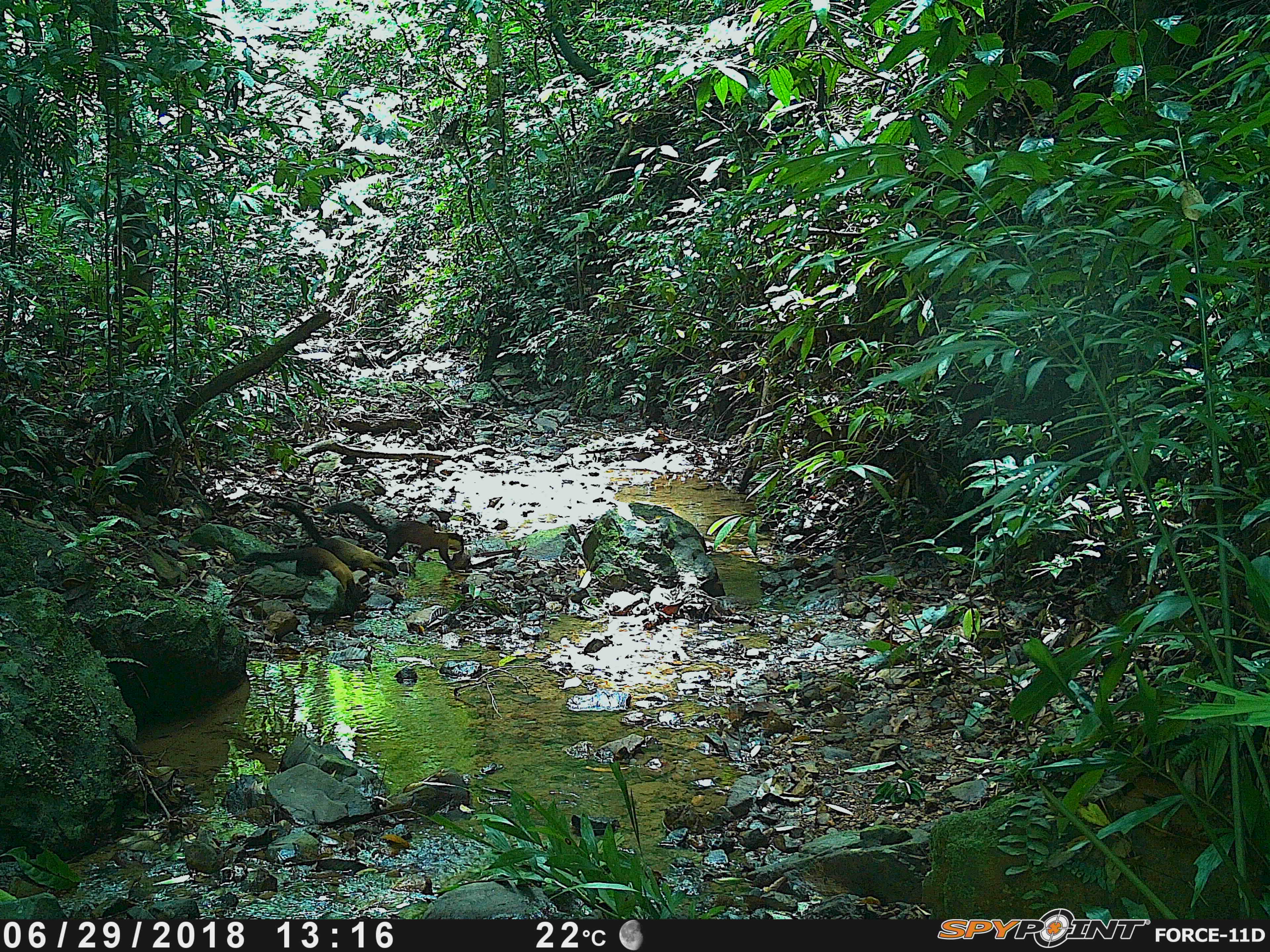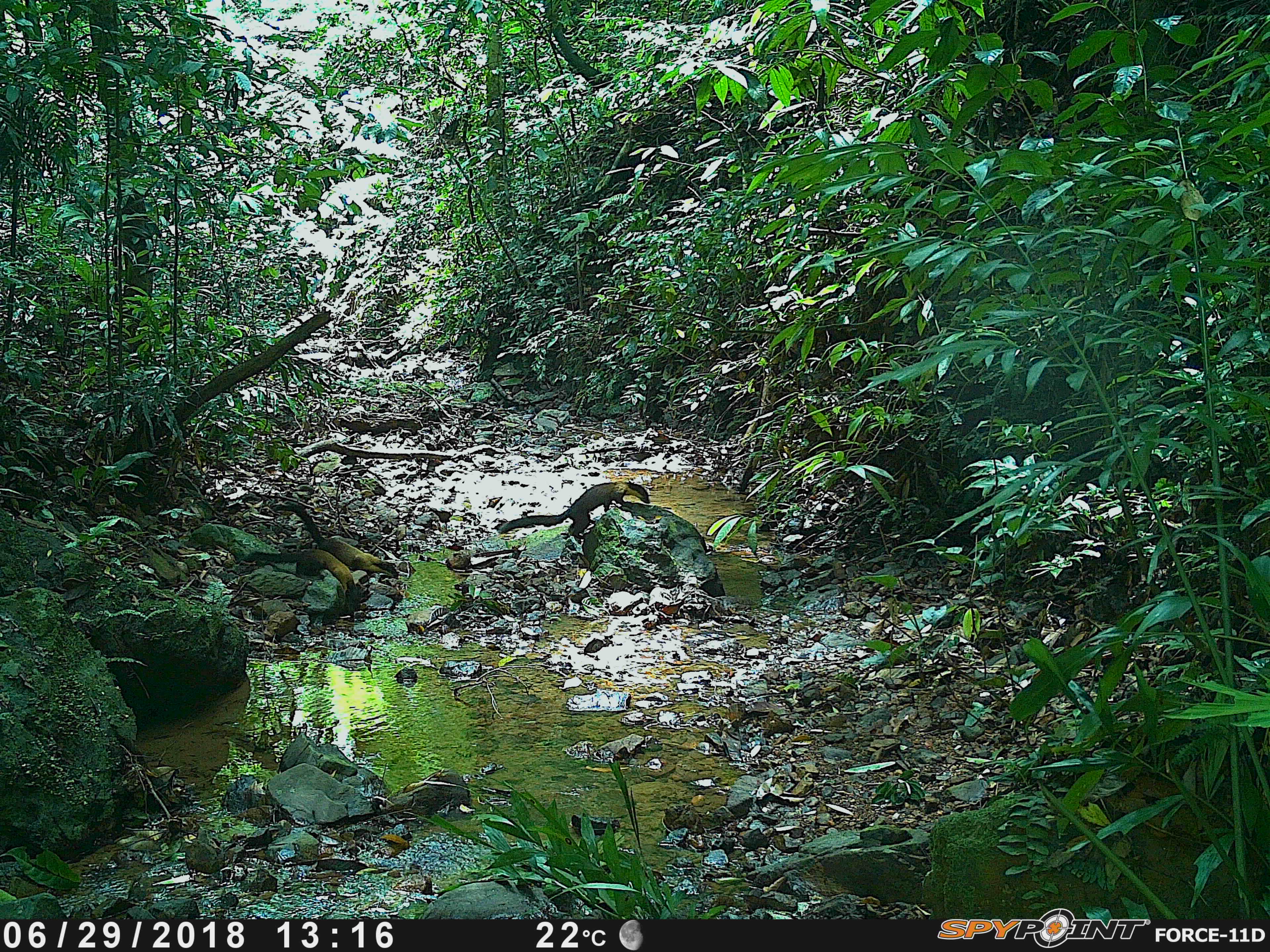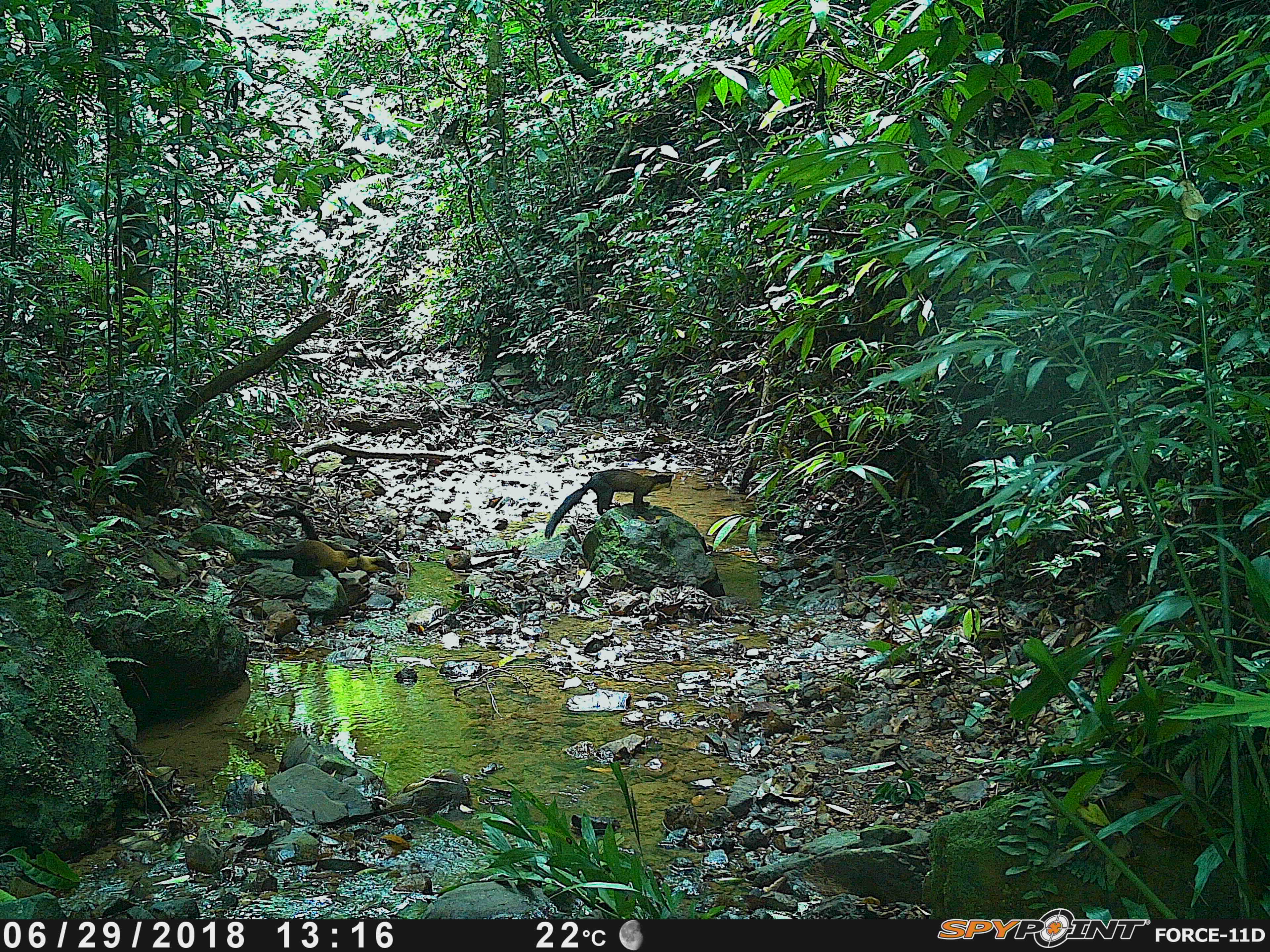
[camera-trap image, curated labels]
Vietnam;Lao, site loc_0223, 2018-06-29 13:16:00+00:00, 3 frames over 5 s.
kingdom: Animalia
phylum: Chordata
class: Mammalia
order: Carnivora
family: Mustelidae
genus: Martes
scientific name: Martes flavigula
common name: yellow-throated marten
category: yellow throated marten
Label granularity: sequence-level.